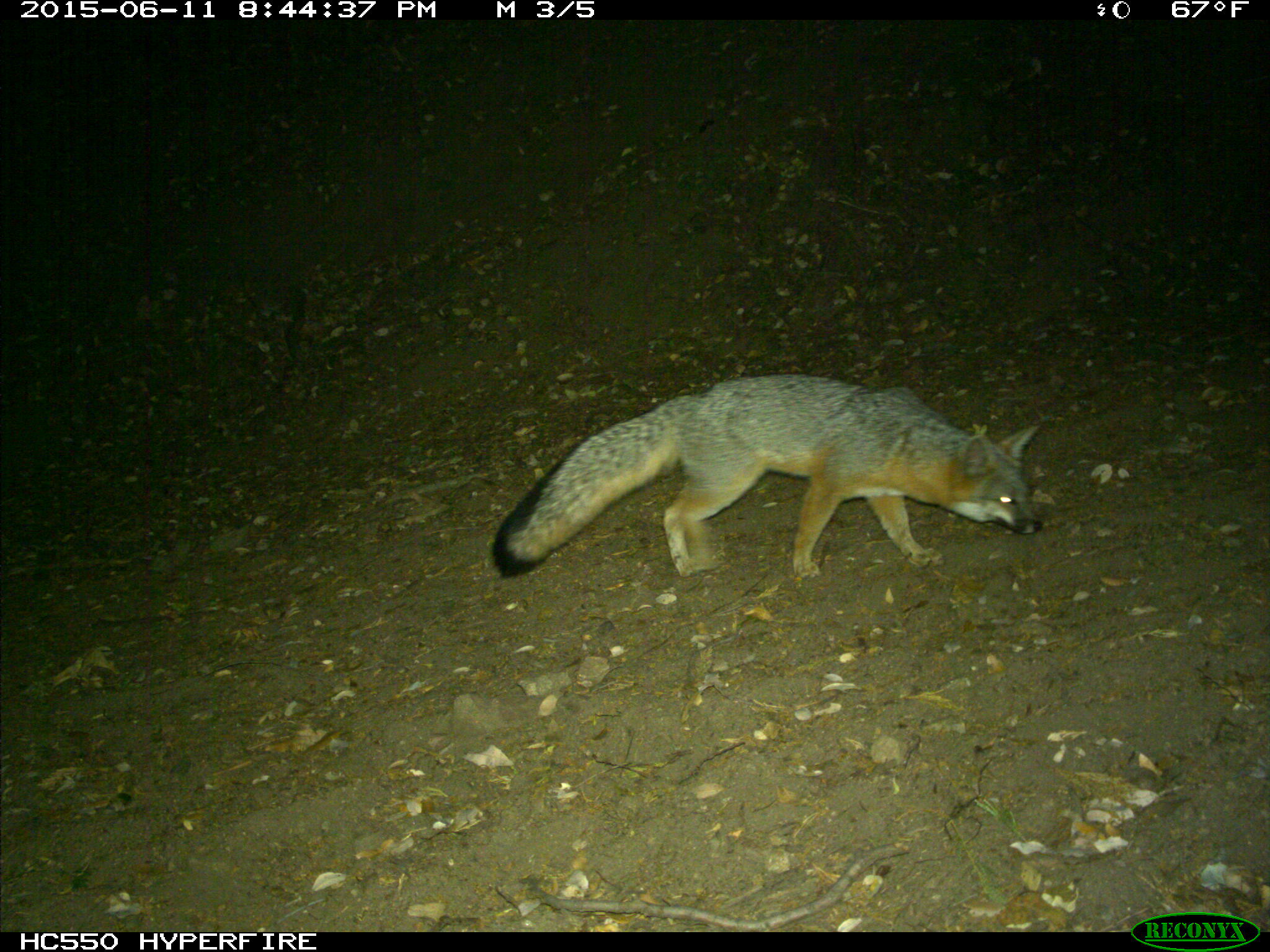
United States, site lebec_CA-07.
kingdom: Animalia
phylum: Chordata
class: Mammalia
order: Carnivora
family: Canidae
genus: Urocyon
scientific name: Urocyon cinereoargenteus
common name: gray fox